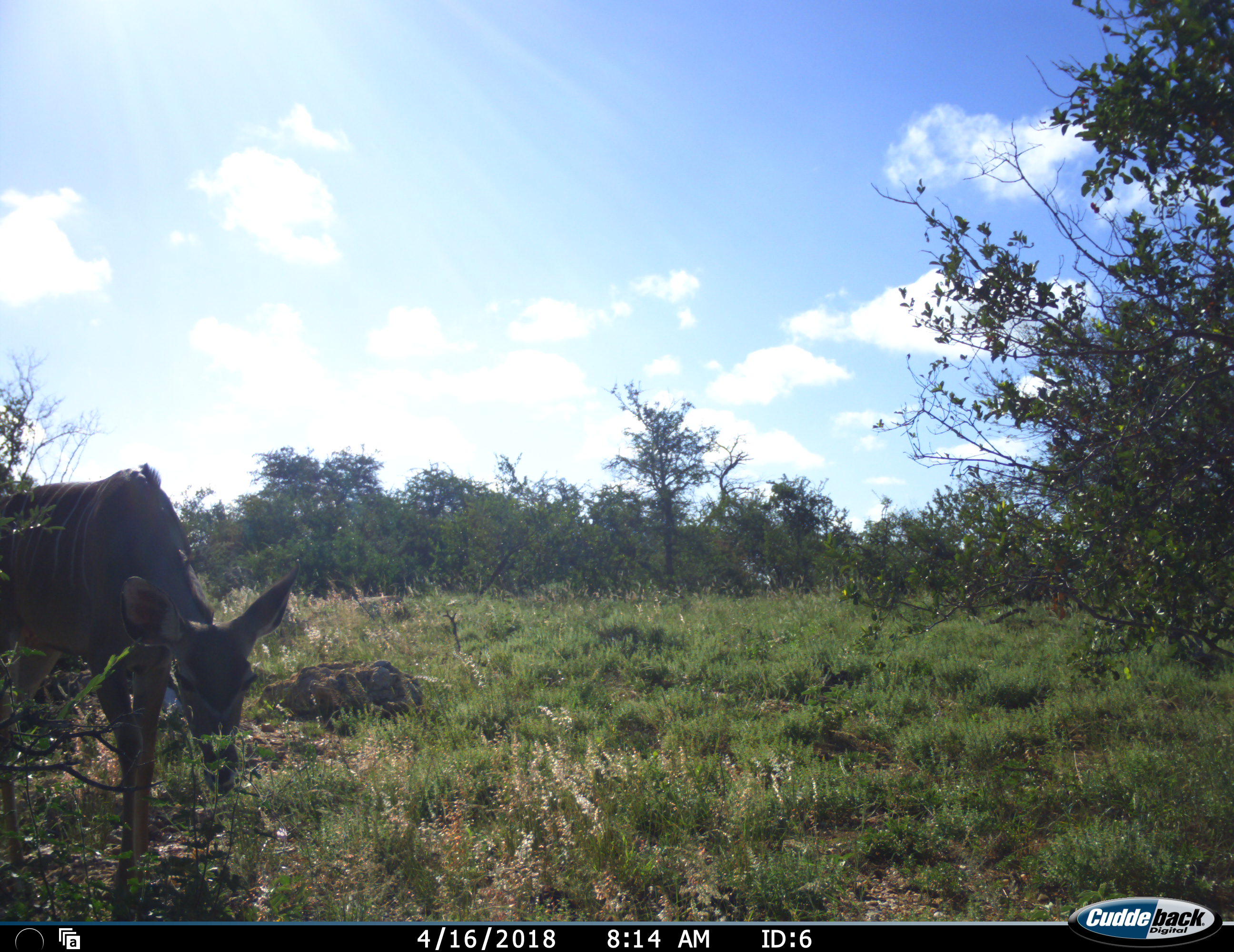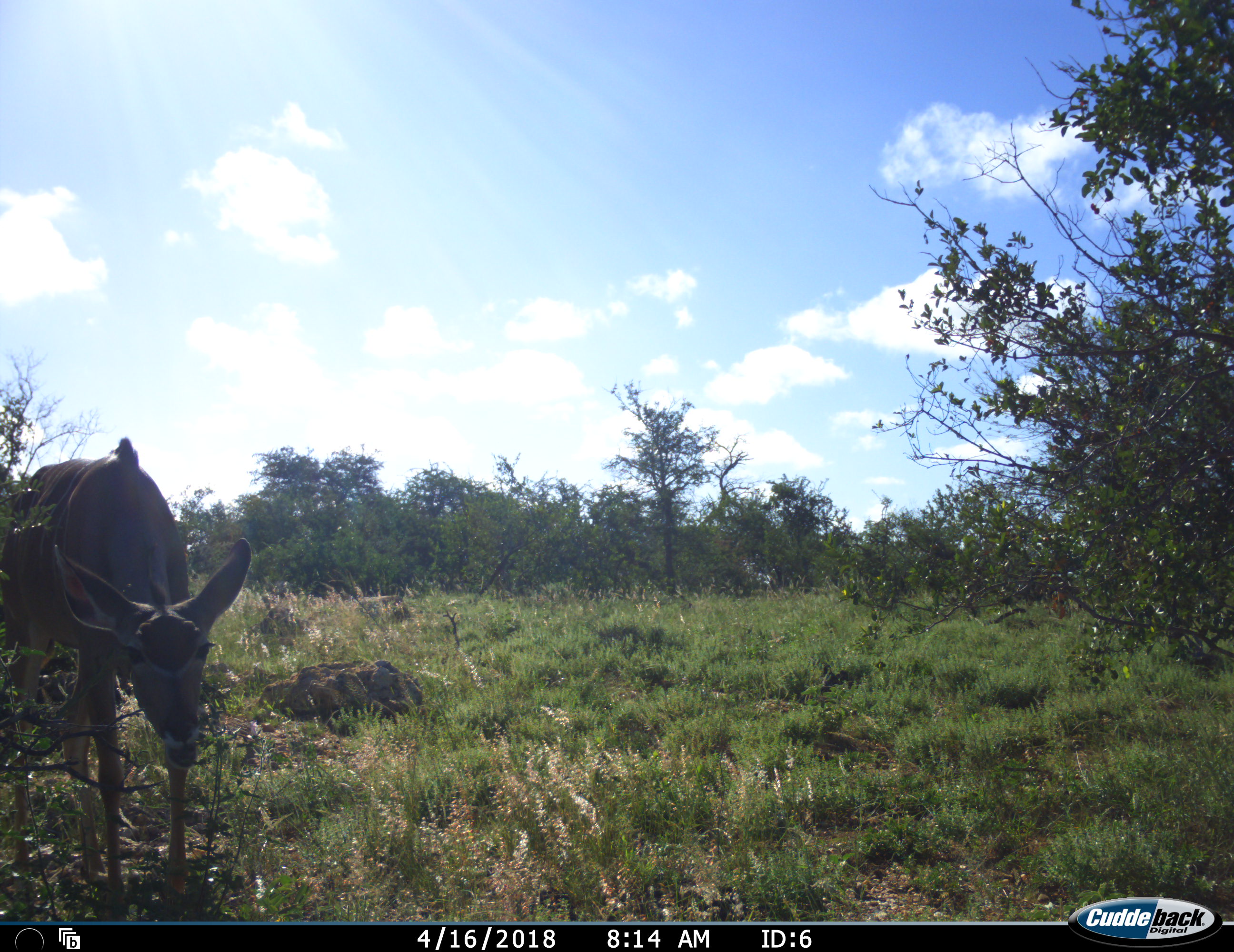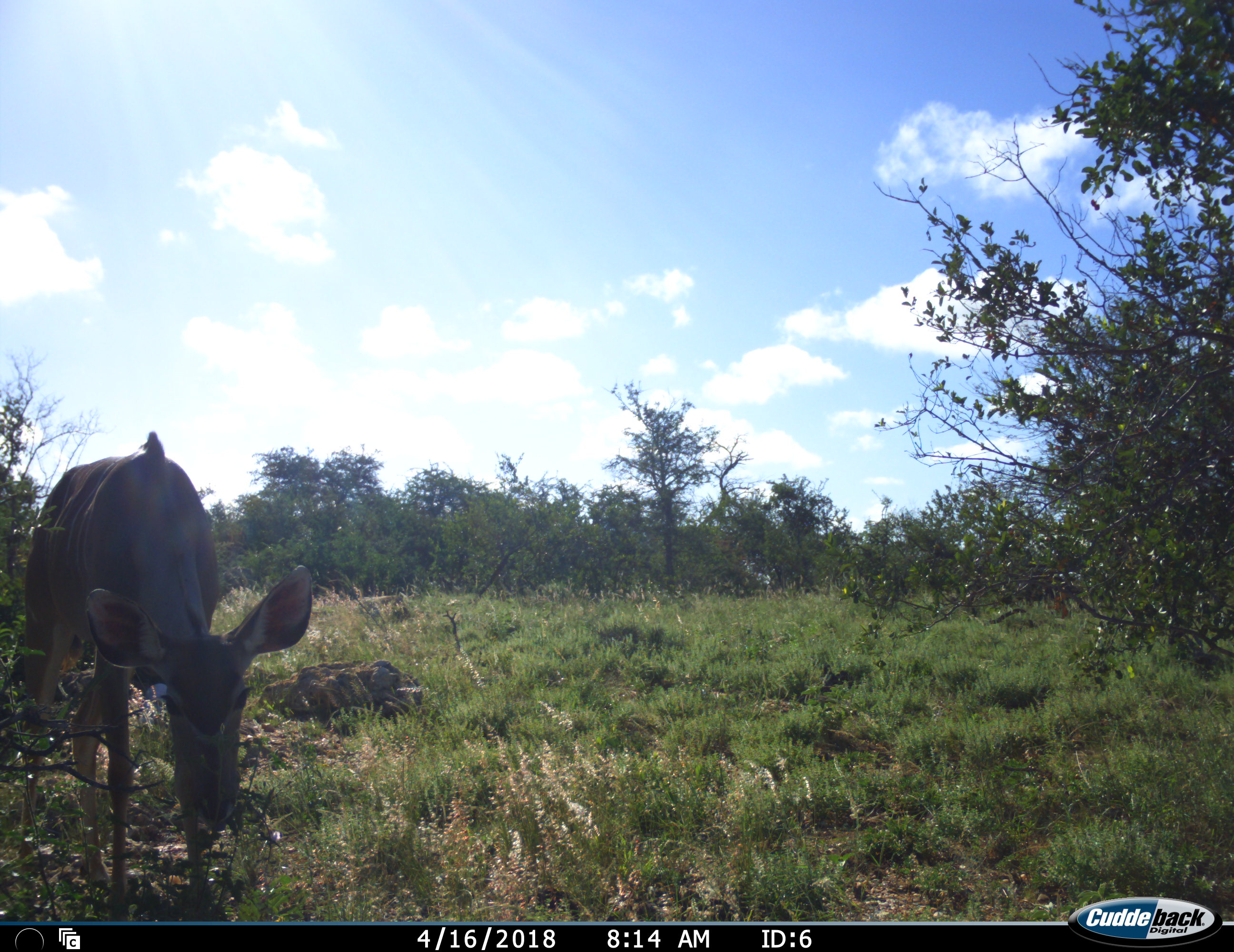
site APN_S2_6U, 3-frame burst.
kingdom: Animalia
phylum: Chordata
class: Mammalia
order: Artiodactyla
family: Bovidae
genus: Tragelaphus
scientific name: Tragelaphus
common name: kudu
Kudu (Tragelaphus), count 1. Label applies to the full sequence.